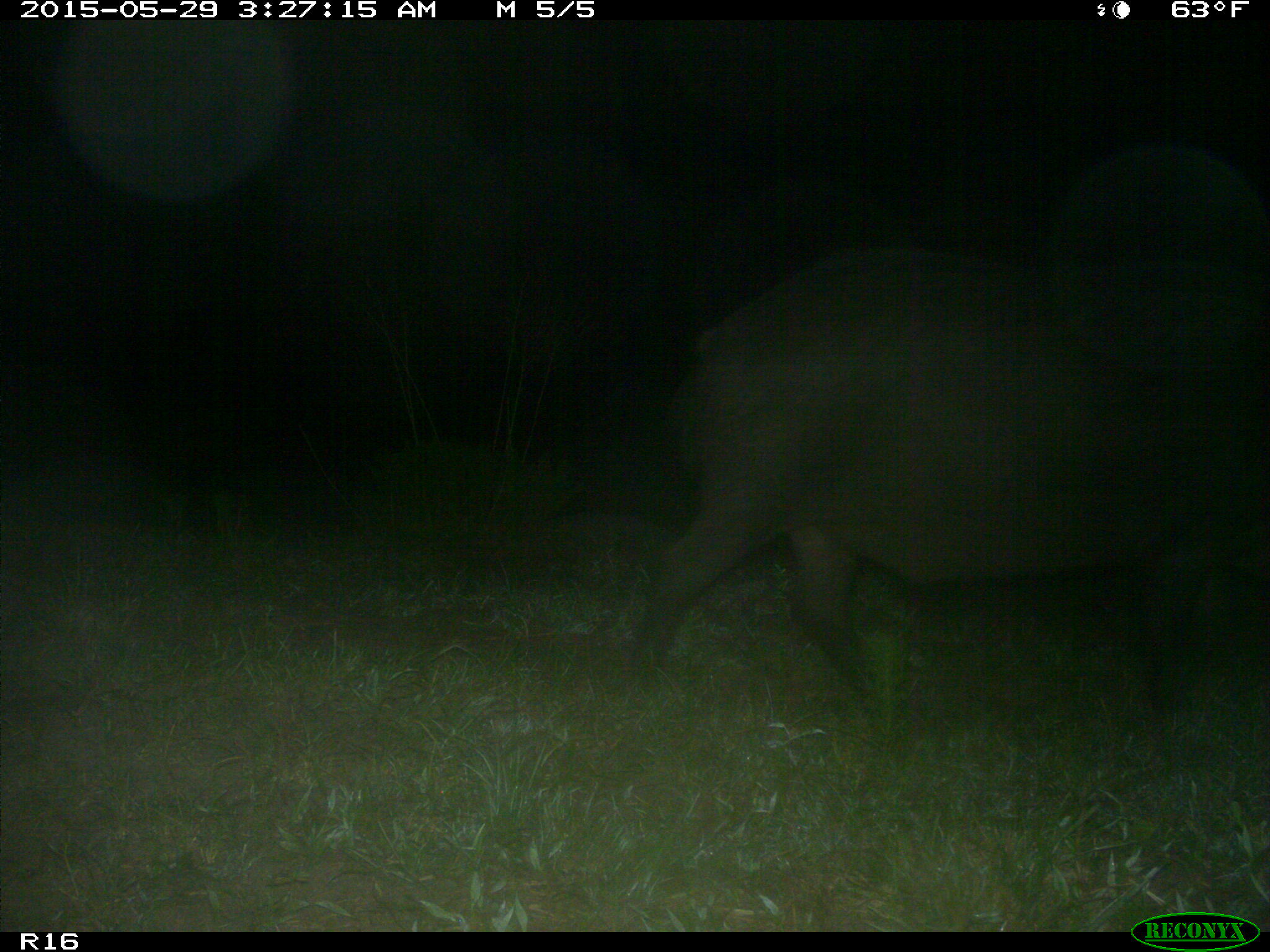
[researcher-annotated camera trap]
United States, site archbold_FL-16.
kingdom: Animalia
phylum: Chordata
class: Mammalia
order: Artiodactyla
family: Suidae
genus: Sus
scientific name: Sus scrofa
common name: wild boar